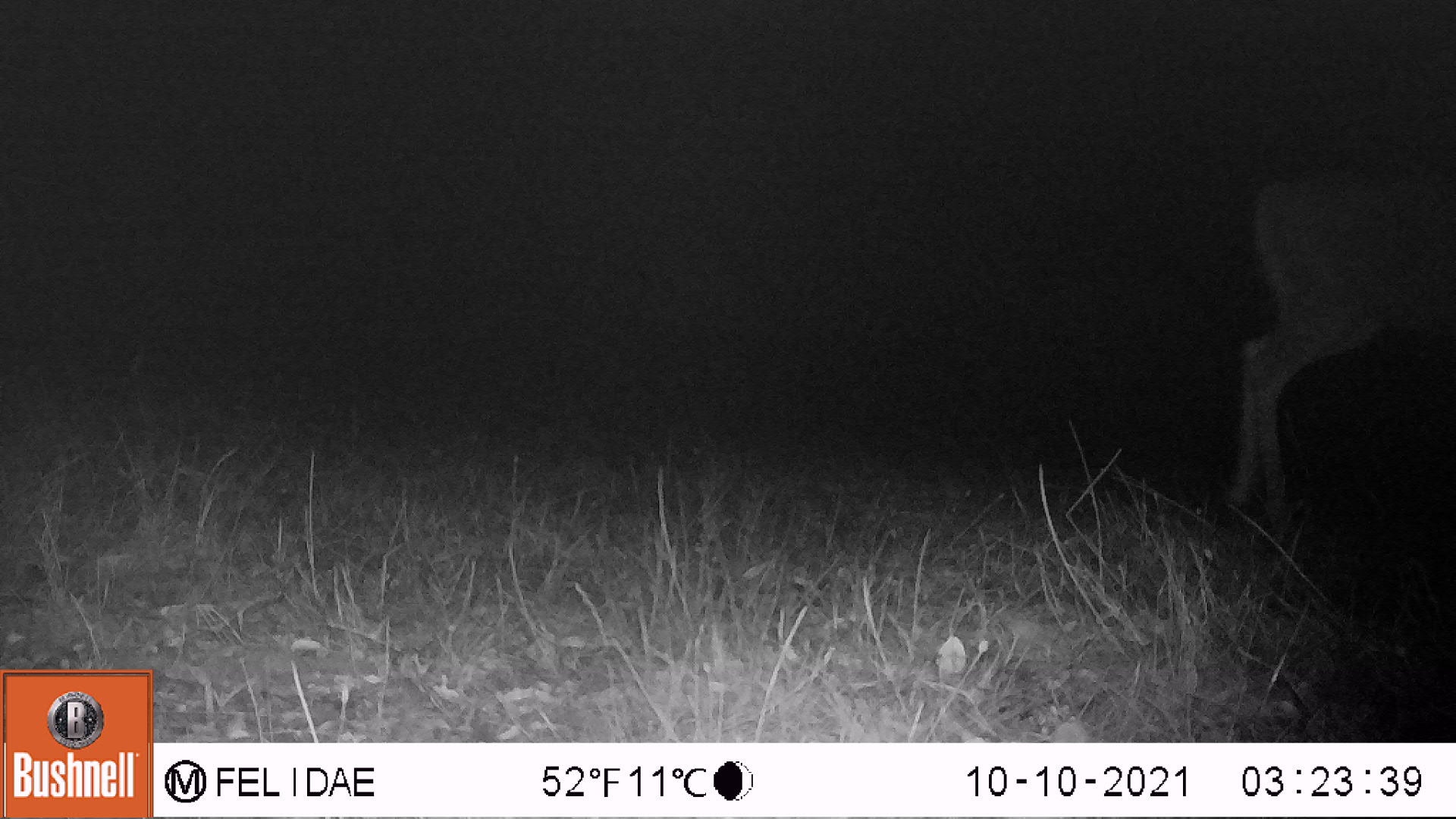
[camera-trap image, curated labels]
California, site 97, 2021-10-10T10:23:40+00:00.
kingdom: Animalia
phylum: Chordata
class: Mammalia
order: Artiodactyla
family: Cervidae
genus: Odocoileus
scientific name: Odocoileus hemionus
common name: mule deer